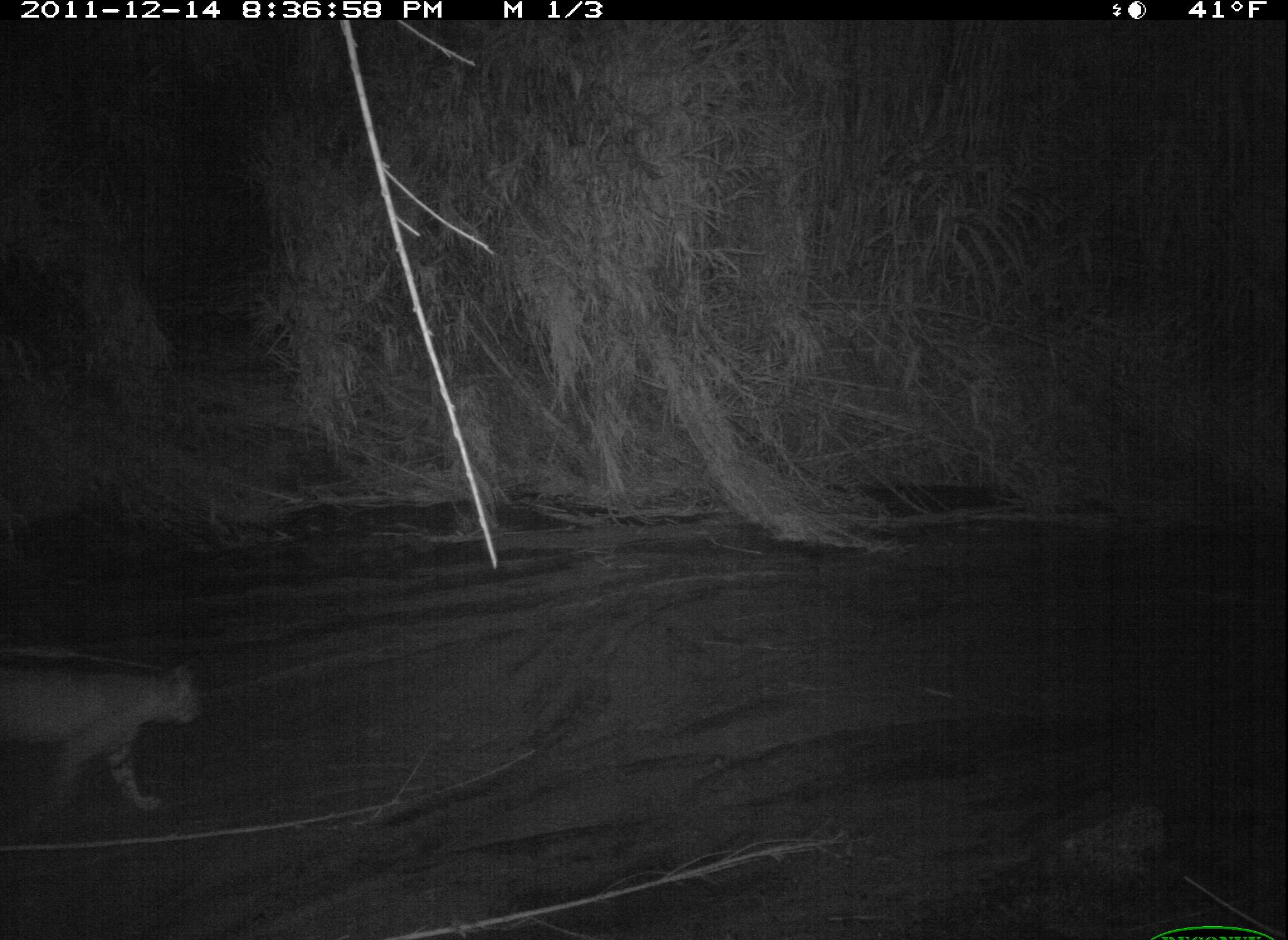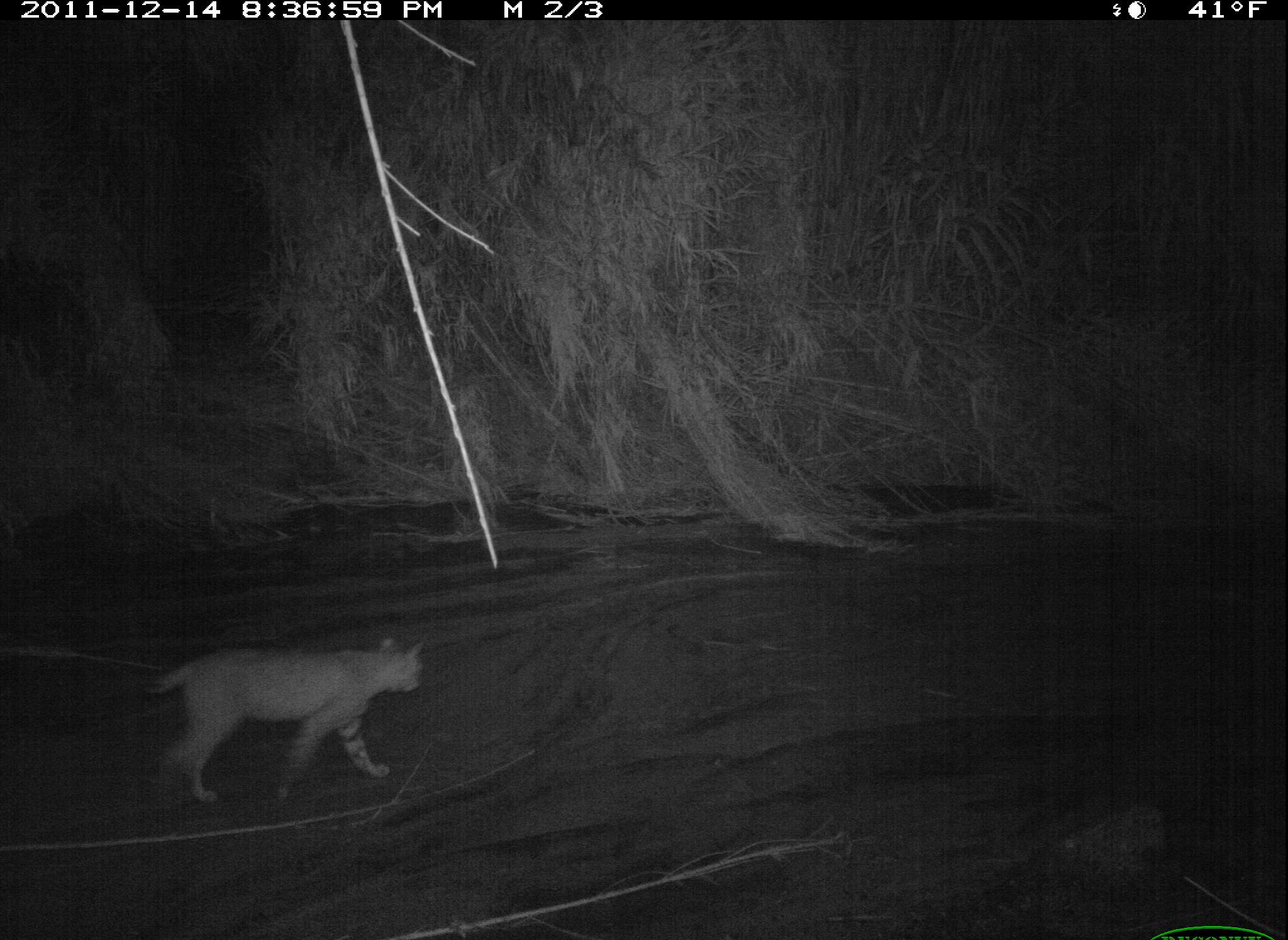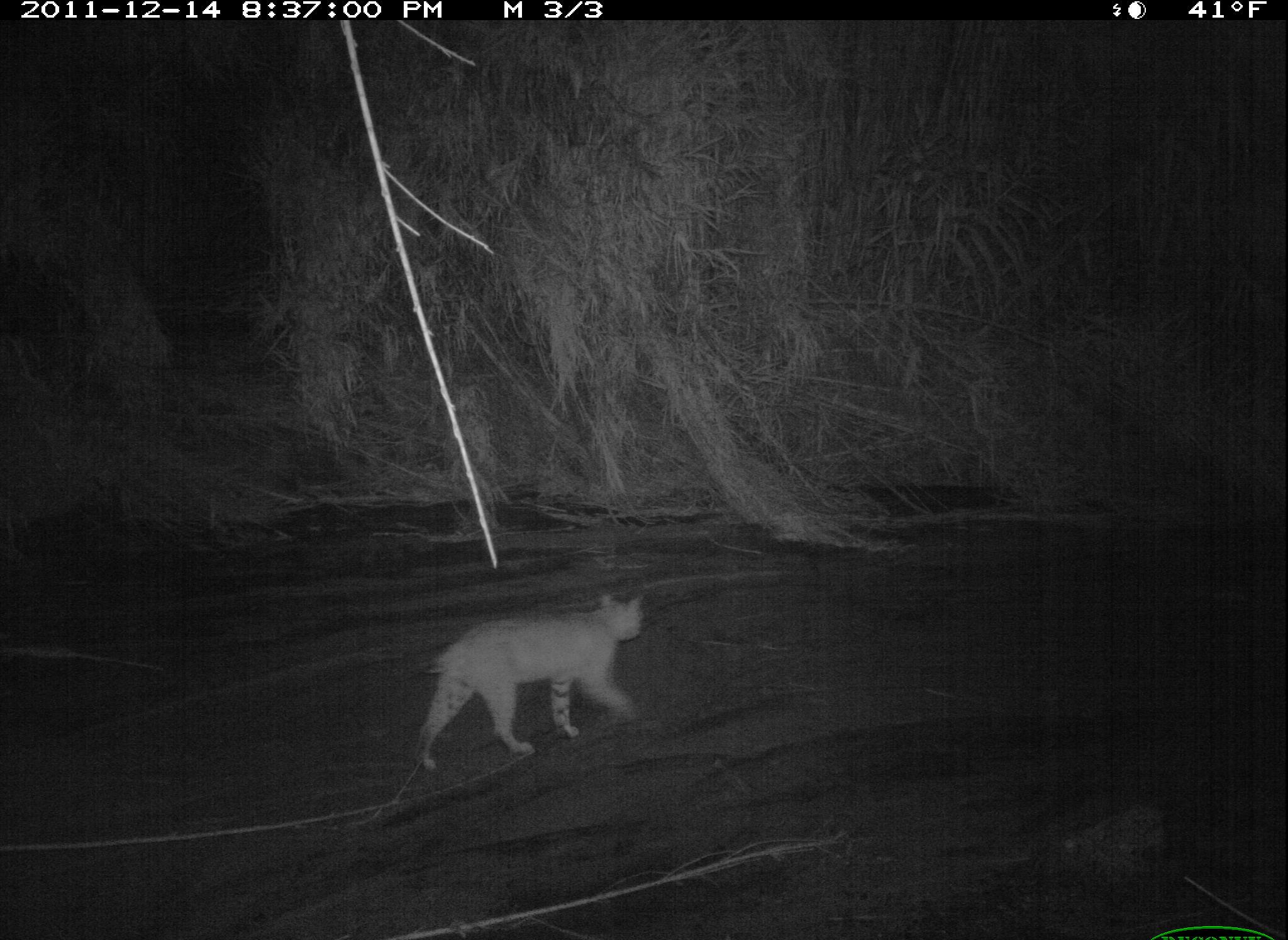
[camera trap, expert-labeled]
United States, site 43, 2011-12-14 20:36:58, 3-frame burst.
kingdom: Animalia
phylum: Chordata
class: Mammalia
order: Carnivora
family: Felidae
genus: Lynx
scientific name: Lynx rufus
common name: bobcat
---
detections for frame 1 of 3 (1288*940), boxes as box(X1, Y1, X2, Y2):
bobcat: box(2, 643, 211, 833)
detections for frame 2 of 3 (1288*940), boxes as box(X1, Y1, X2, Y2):
bobcat: box(138, 639, 435, 809)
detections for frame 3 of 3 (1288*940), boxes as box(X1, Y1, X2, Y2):
bobcat: box(395, 580, 662, 784)